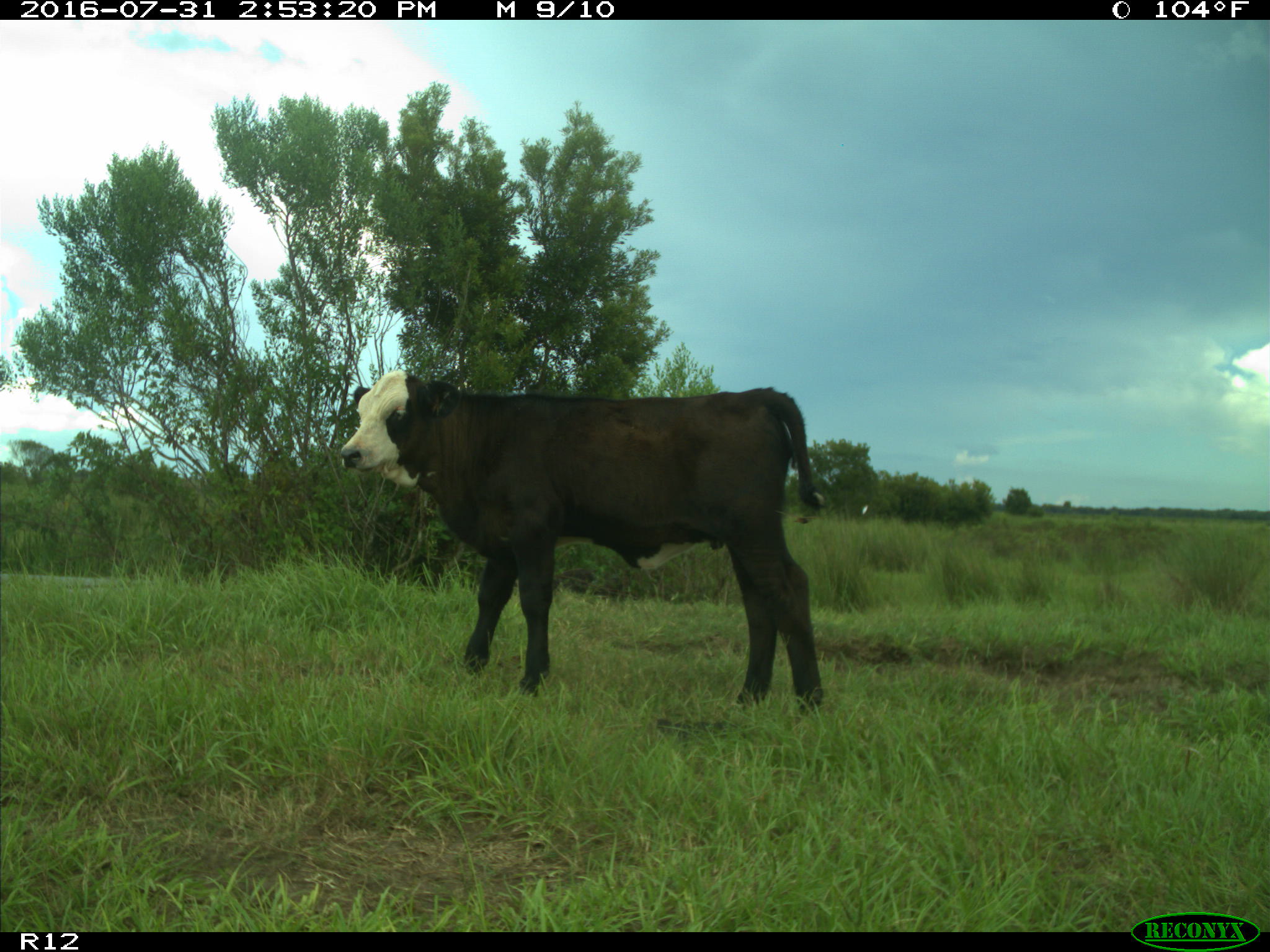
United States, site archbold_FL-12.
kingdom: Animalia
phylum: Chordata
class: Mammalia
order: Artiodactyla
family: Bovidae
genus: Bos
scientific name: Bos taurus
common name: domestic cow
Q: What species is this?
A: Bos taurus (domestic cow).